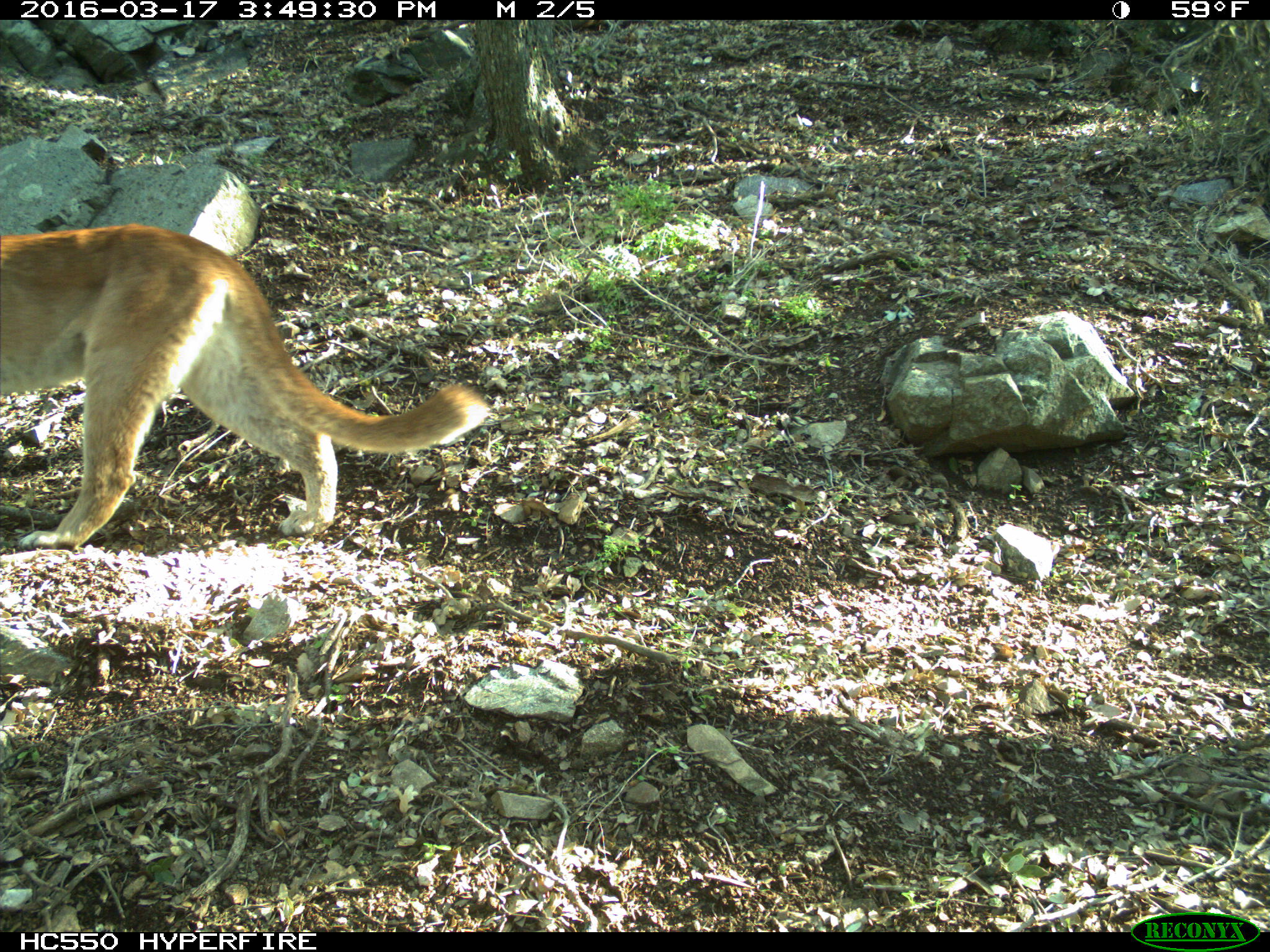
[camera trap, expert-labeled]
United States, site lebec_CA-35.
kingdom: Animalia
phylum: Chordata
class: Mammalia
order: Carnivora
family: Felidae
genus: Puma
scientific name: Puma concolor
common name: mountain lion